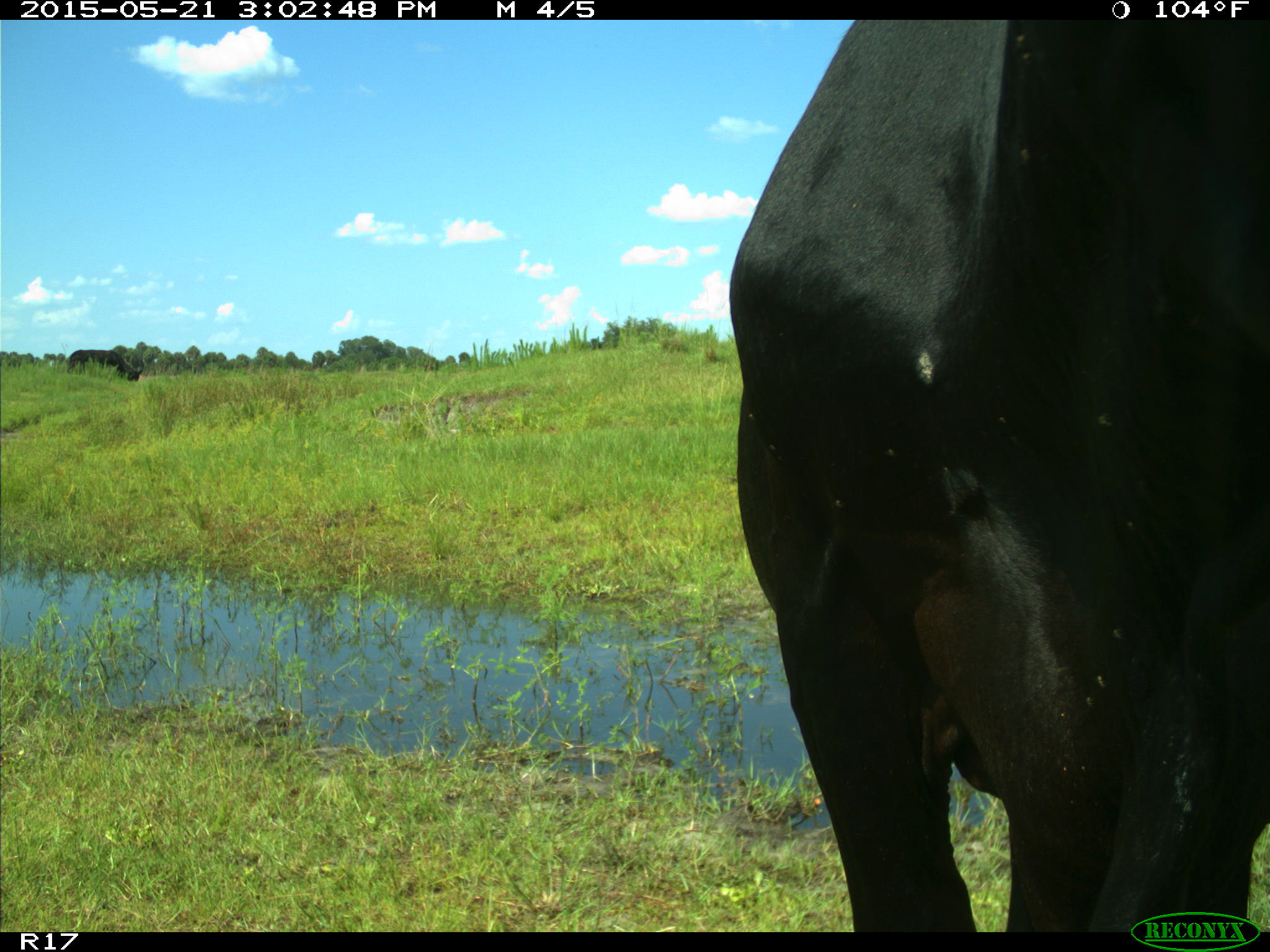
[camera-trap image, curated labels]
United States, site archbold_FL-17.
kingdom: Animalia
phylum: Chordata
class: Mammalia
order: Artiodactyla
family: Bovidae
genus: Bos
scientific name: Bos taurus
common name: domestic cow